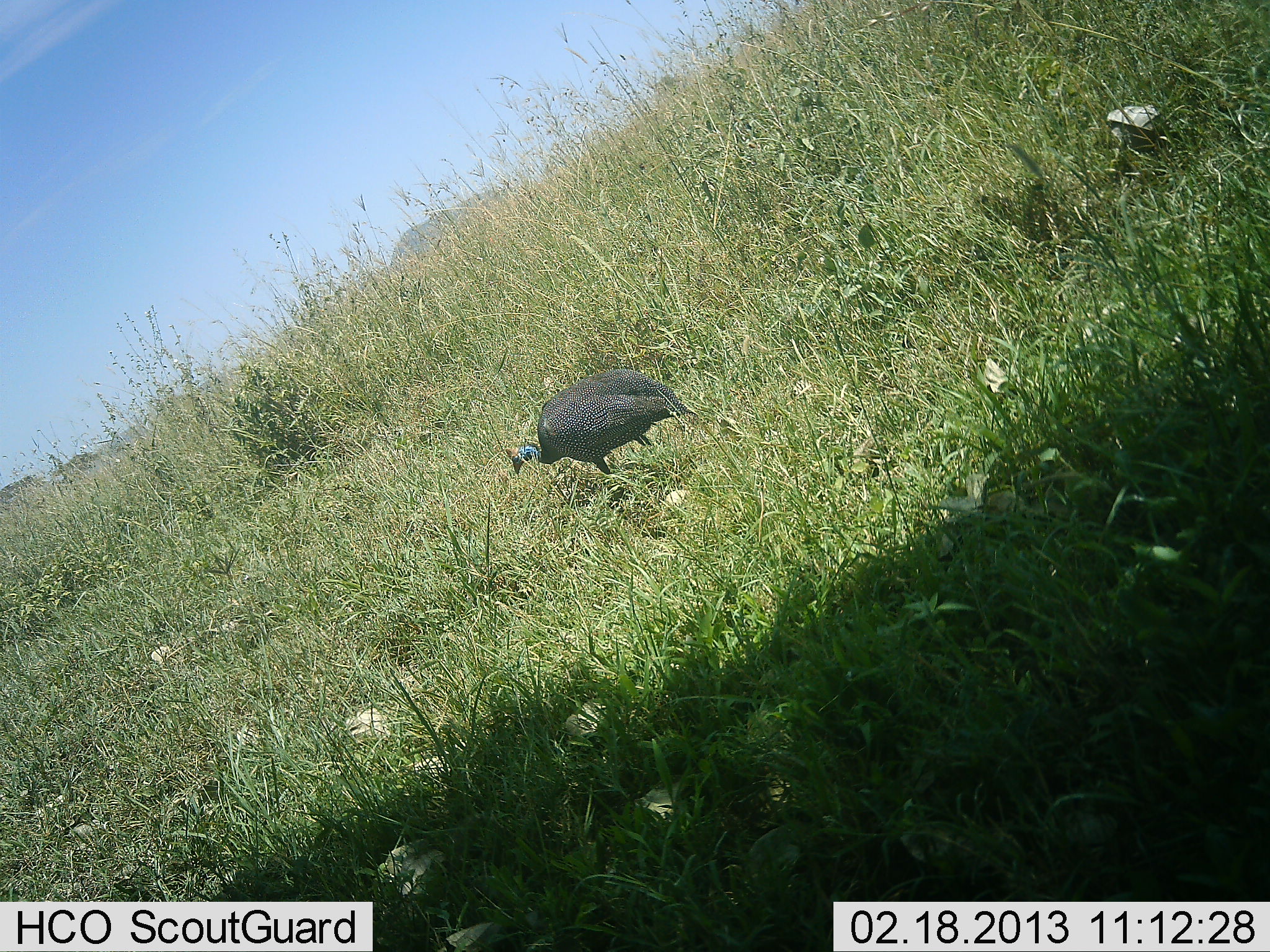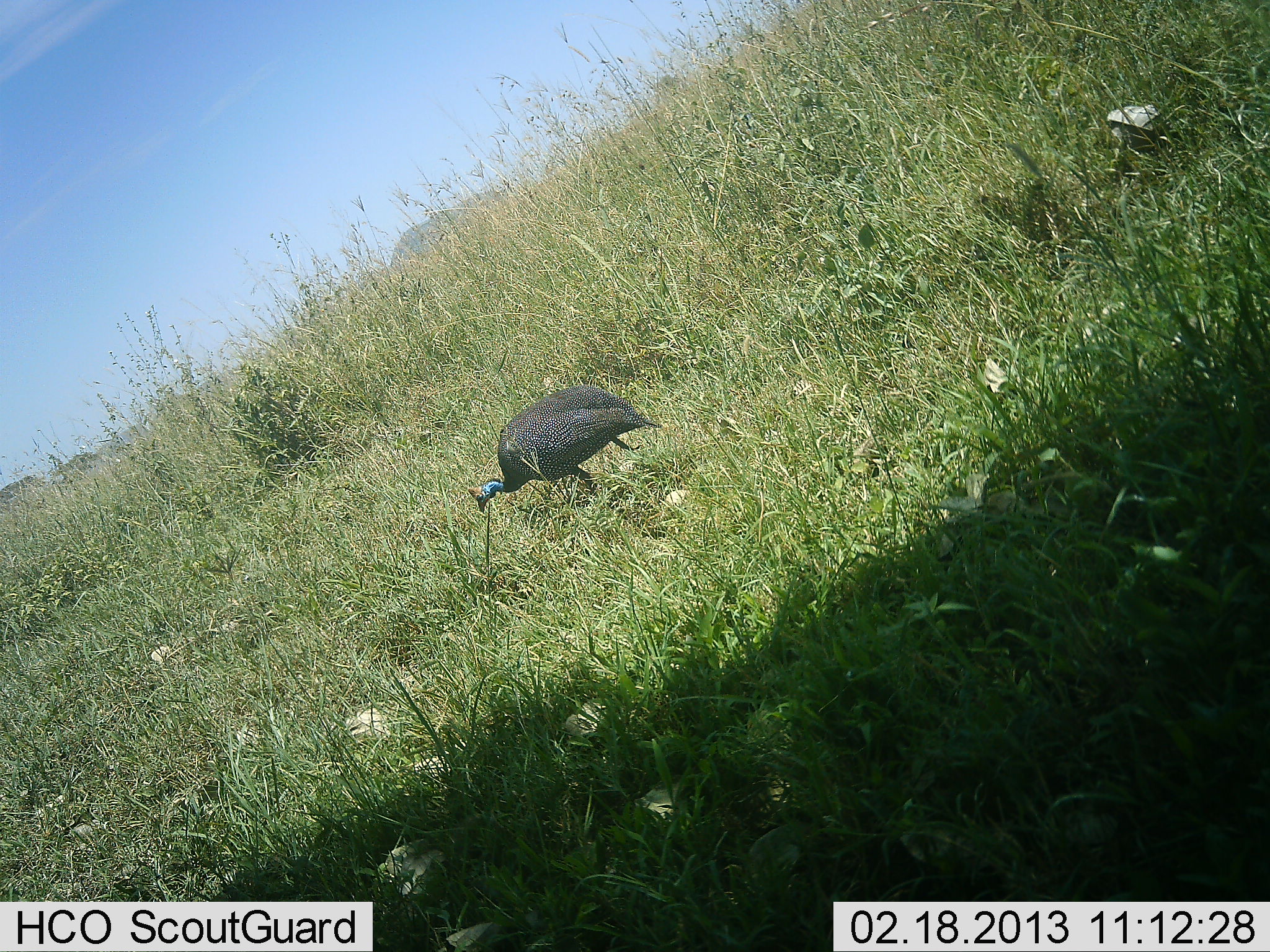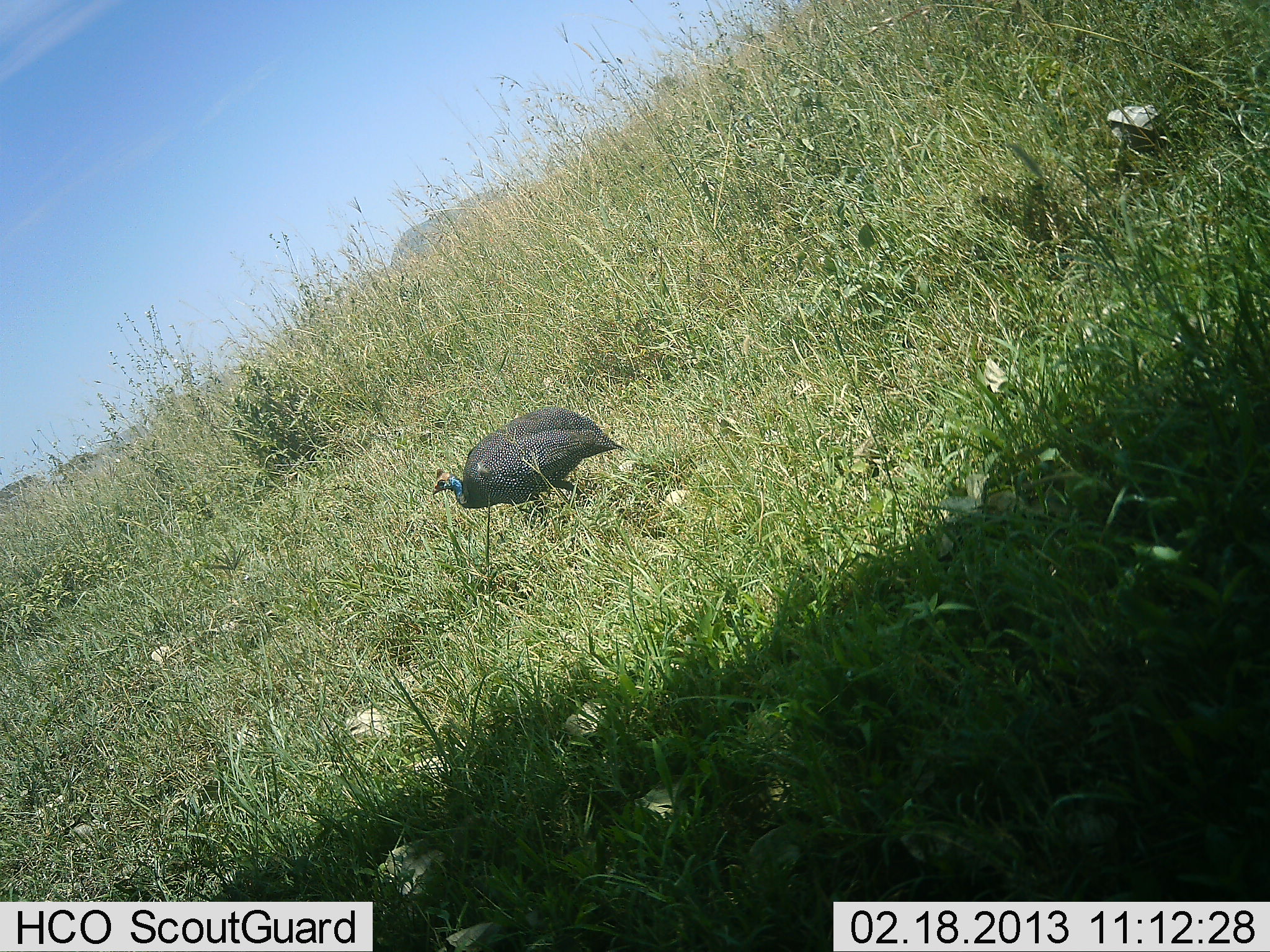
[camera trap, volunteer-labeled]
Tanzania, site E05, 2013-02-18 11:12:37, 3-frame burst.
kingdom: Animalia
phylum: Chordata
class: Aves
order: Galliformes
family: Numididae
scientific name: Numididae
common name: guinea fowl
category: guineafowl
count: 1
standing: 11%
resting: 0%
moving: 87%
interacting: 0%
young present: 0%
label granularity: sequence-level